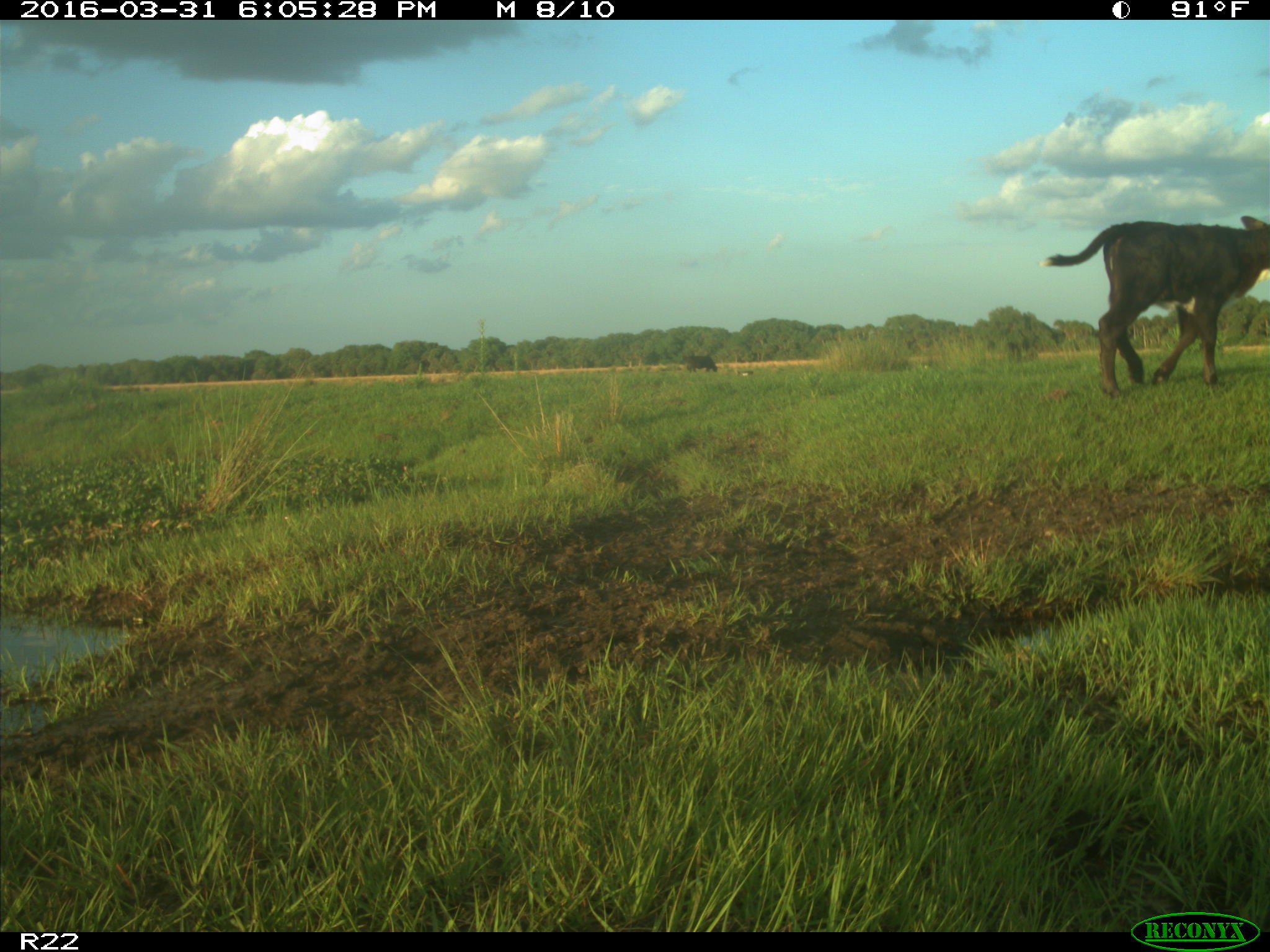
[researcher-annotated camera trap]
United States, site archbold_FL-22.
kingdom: Animalia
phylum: Chordata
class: Mammalia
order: Artiodactyla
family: Bovidae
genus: Bos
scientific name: Bos taurus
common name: domestic cow